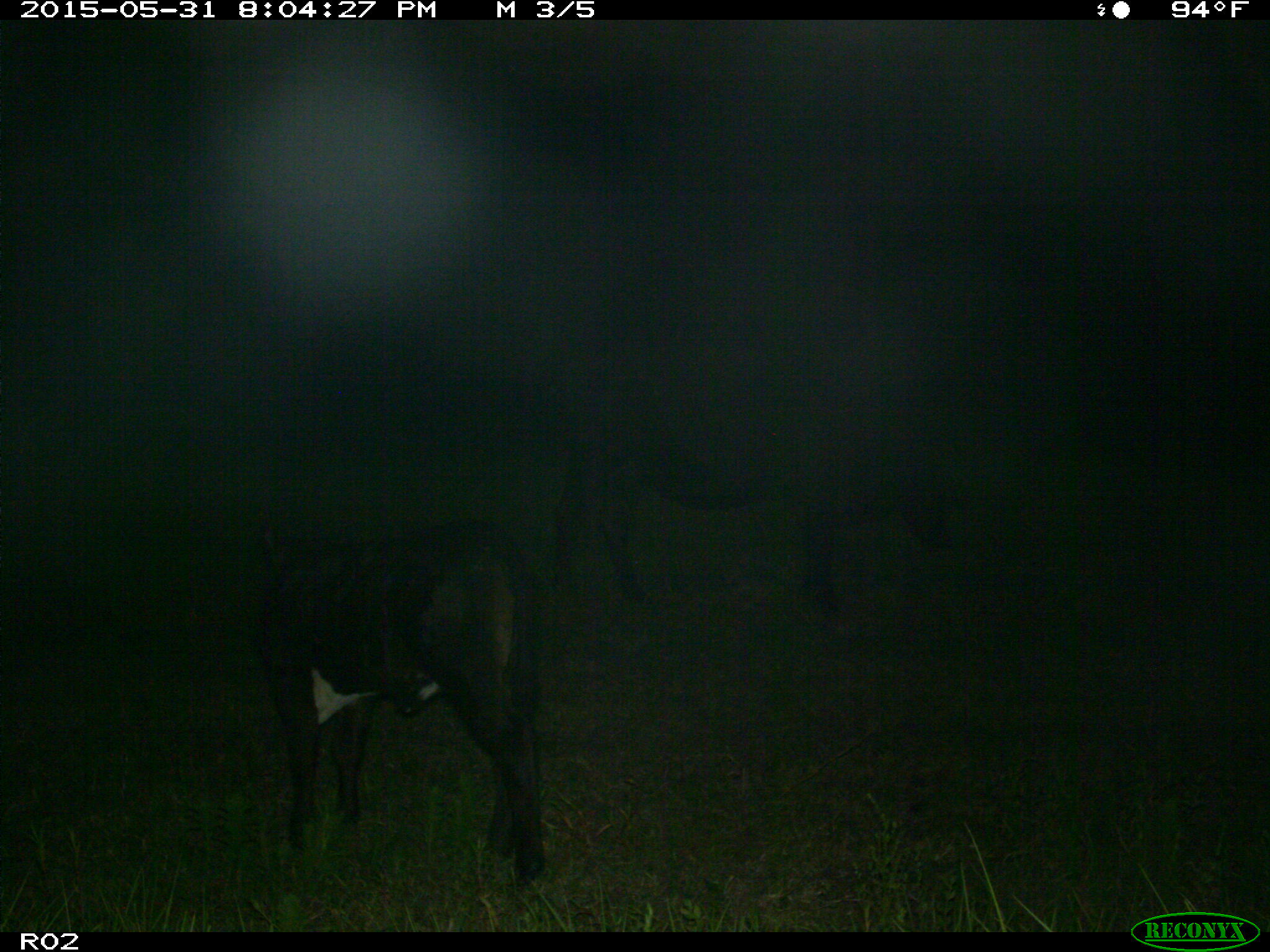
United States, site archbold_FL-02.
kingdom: Animalia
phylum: Chordata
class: Mammalia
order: Artiodactyla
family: Bovidae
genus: Bos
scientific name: Bos taurus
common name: domestic cow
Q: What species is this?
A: Bos taurus (domestic cow).